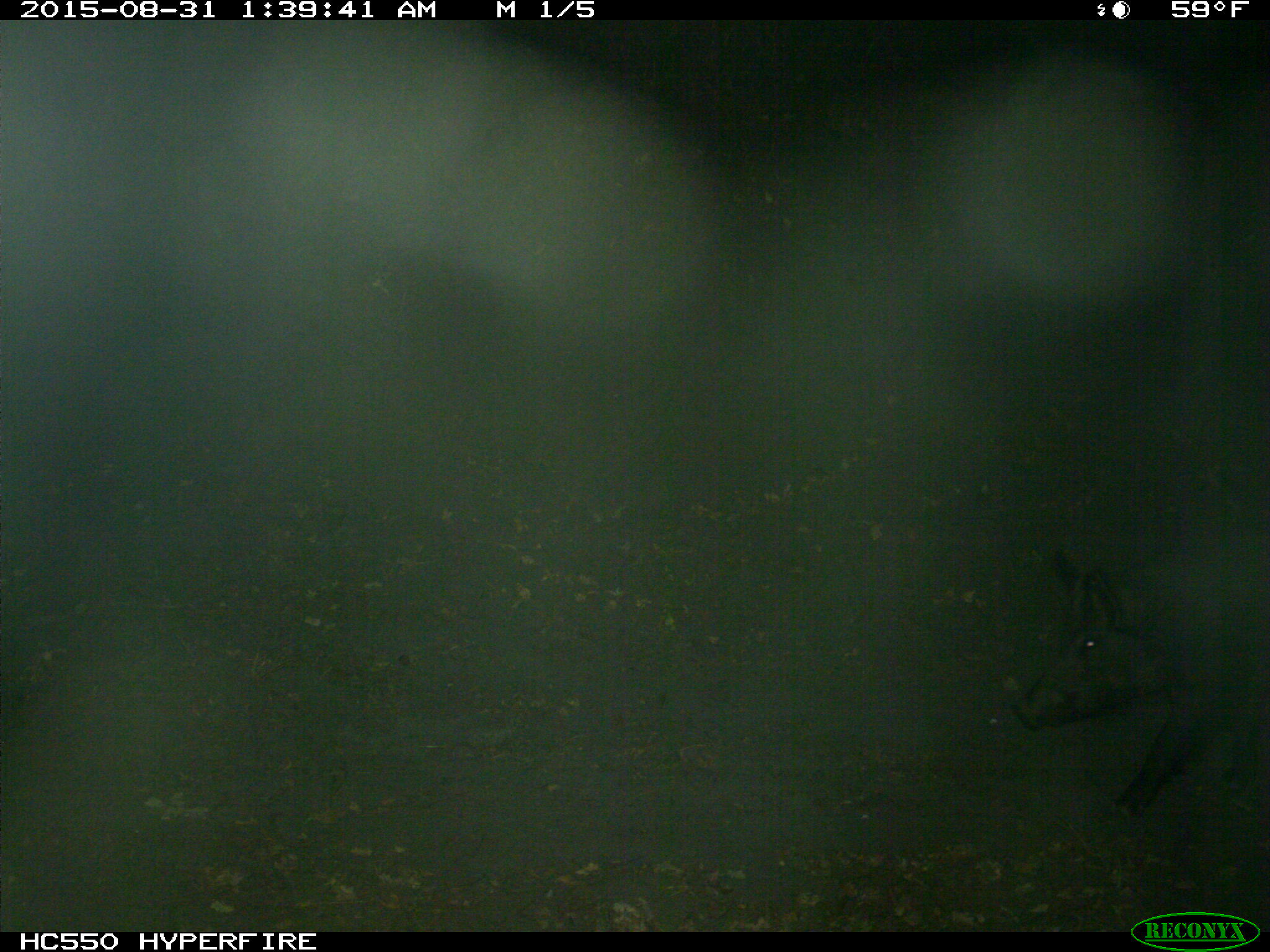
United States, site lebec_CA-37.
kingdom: Animalia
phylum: Chordata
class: Mammalia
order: Artiodactyla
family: Suidae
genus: Sus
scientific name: Sus scrofa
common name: wild boar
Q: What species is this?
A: Sus scrofa (wild boar).